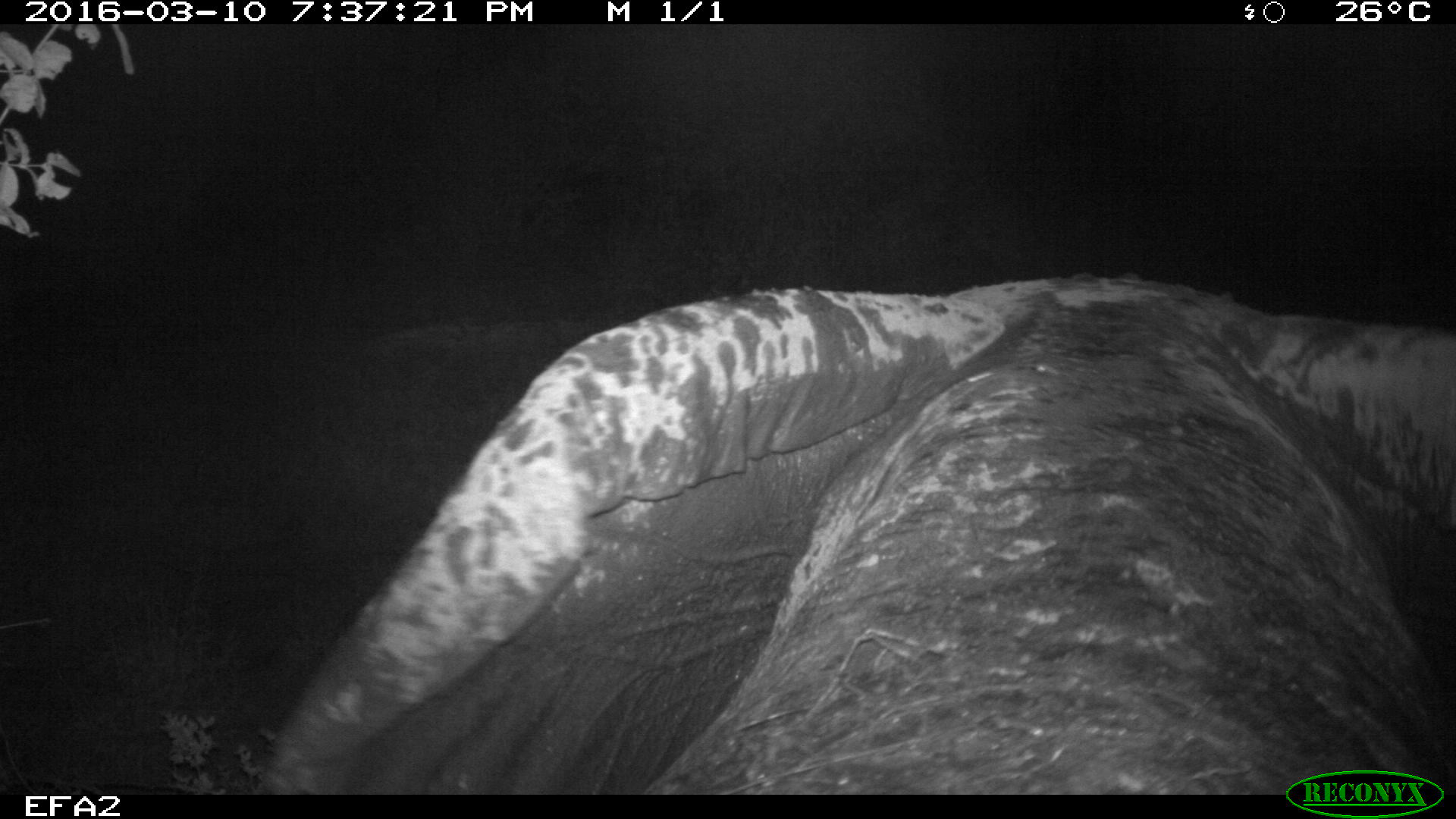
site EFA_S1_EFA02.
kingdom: Animalia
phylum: Chordata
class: Mammalia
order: Proboscidea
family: Elephantidae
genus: Loxodonta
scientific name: Loxodonta africana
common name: african bush elephant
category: elephant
Elephant (african bush elephant) (Loxodonta africana), count 1. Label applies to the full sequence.